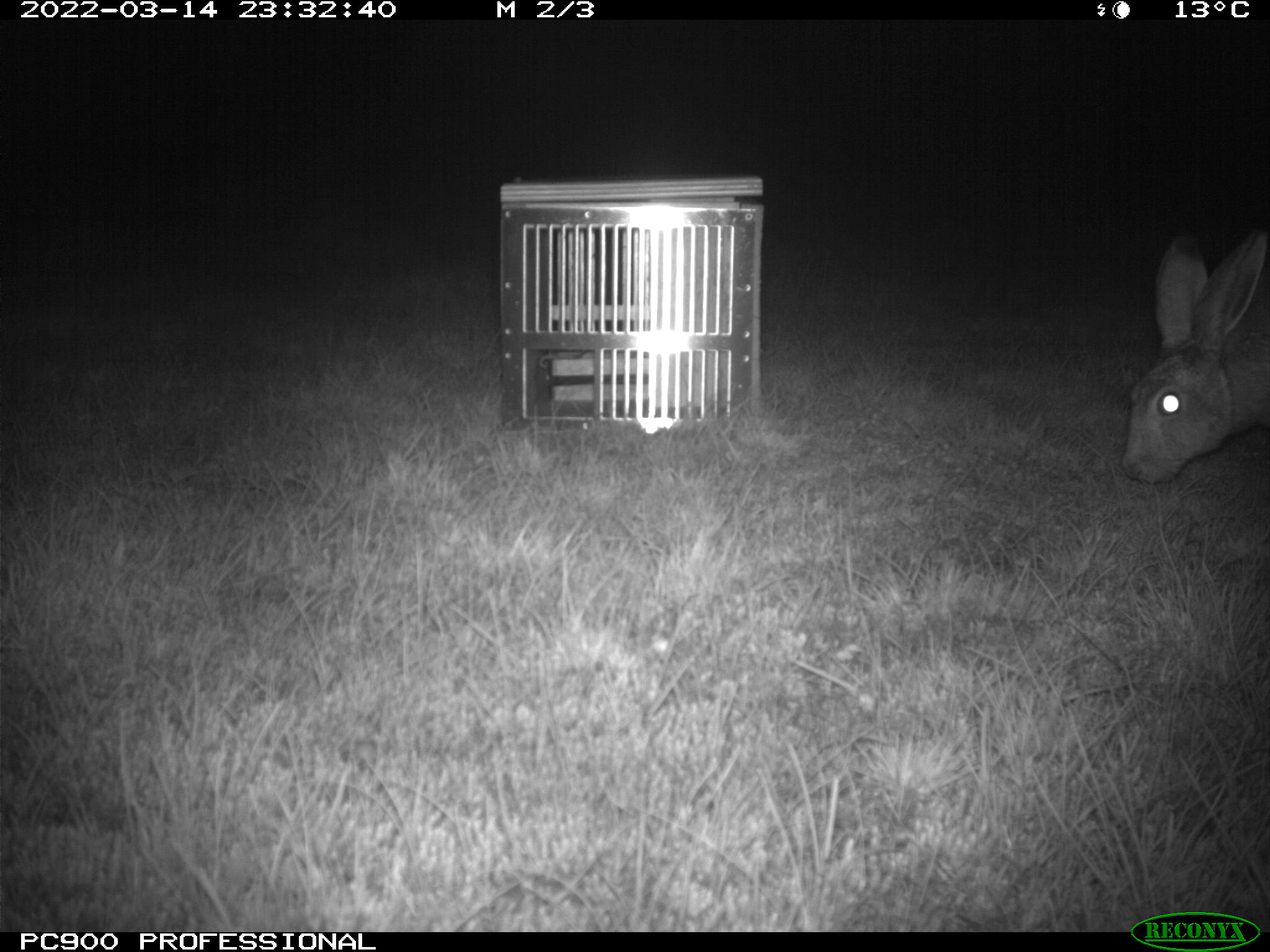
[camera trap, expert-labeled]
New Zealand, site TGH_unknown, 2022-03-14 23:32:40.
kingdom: Animalia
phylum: Chordata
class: Mammalia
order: Lagomorpha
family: Leporidae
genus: Lepus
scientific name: Lepus europaeus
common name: brown hare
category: hare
Hare (brown hare) (Lepus europaeus).